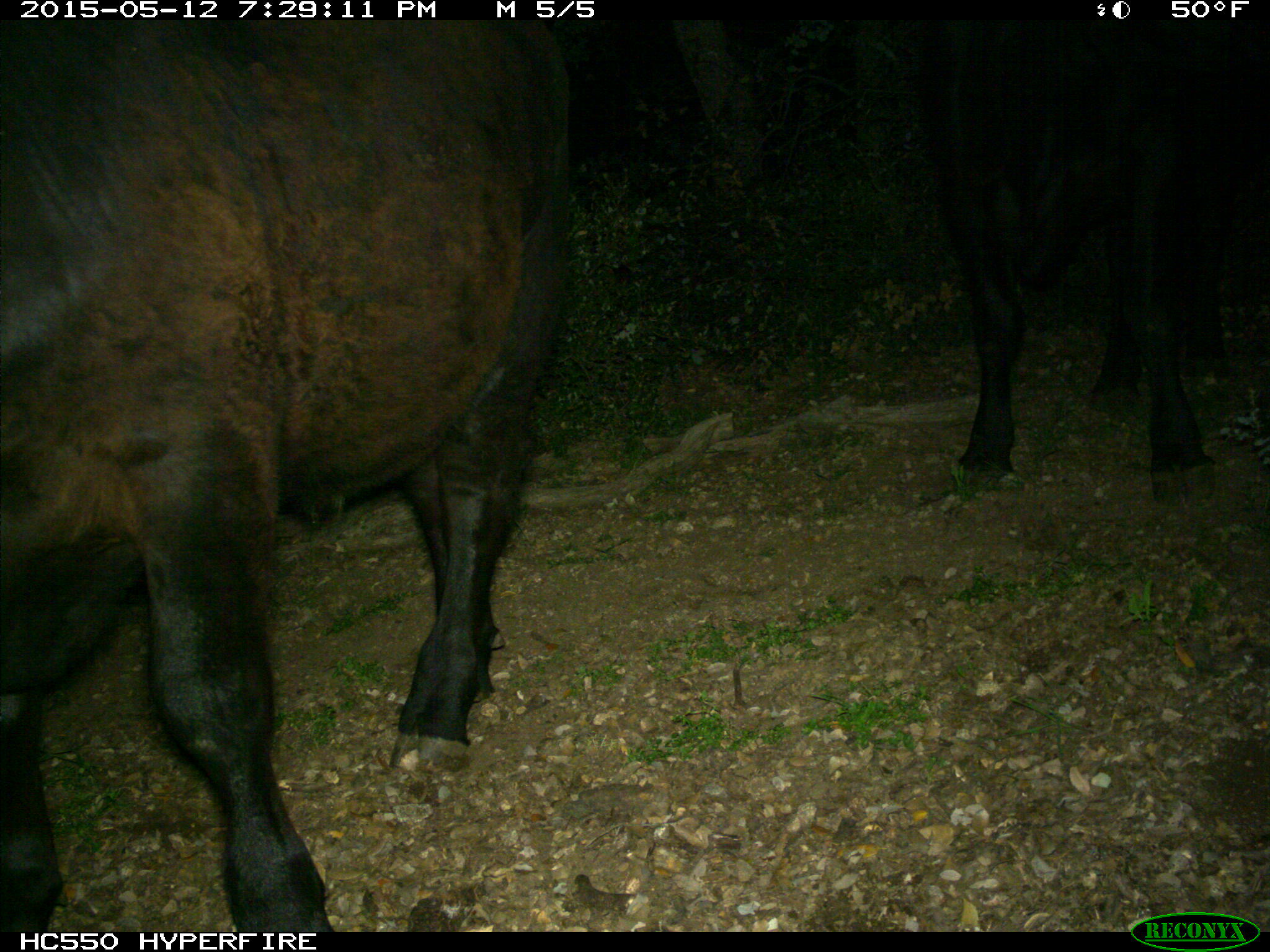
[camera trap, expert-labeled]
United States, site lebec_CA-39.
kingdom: Animalia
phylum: Chordata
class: Mammalia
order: Artiodactyla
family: Bovidae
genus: Bos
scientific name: Bos taurus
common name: domestic cow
Bos taurus (domestic cow).